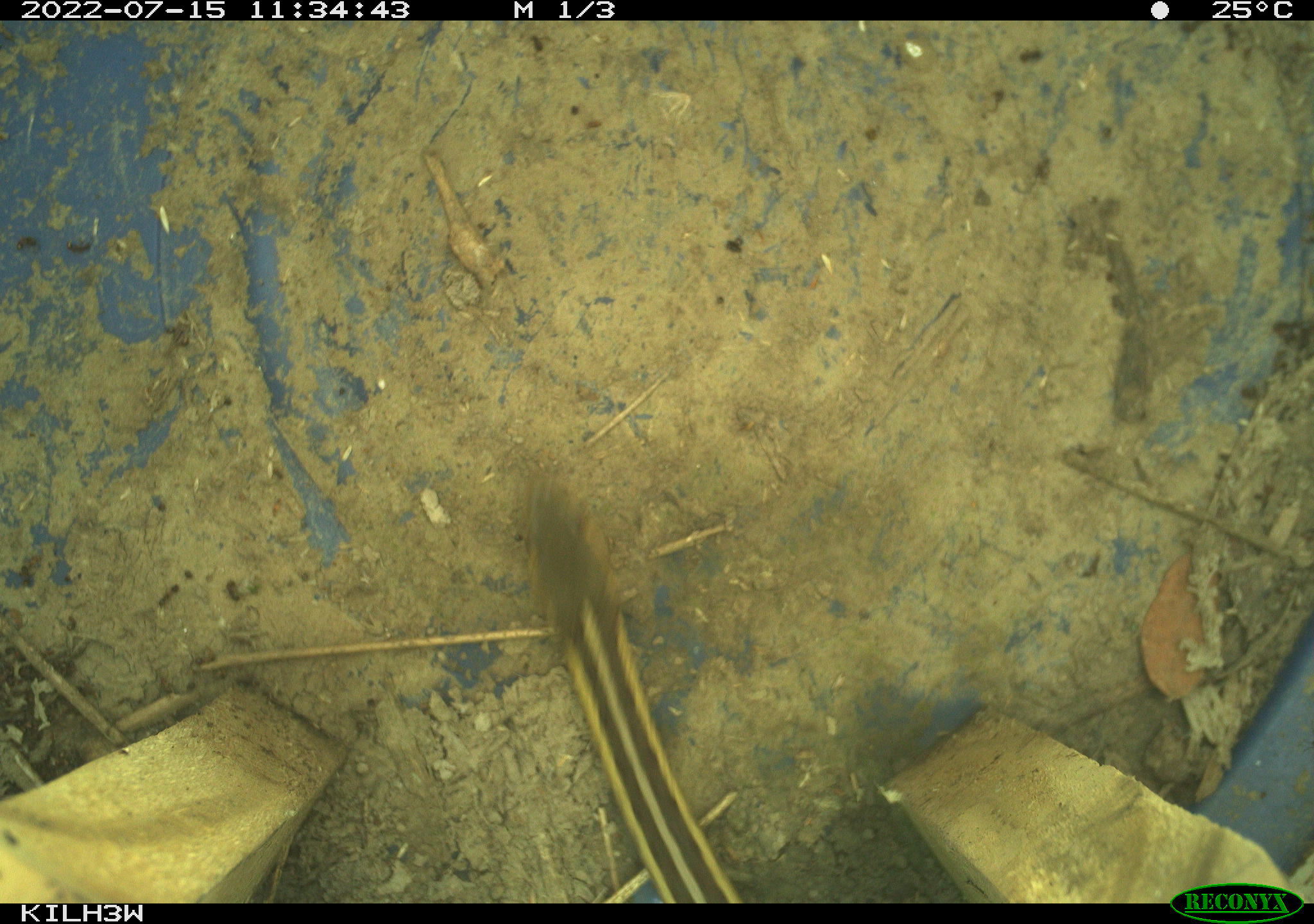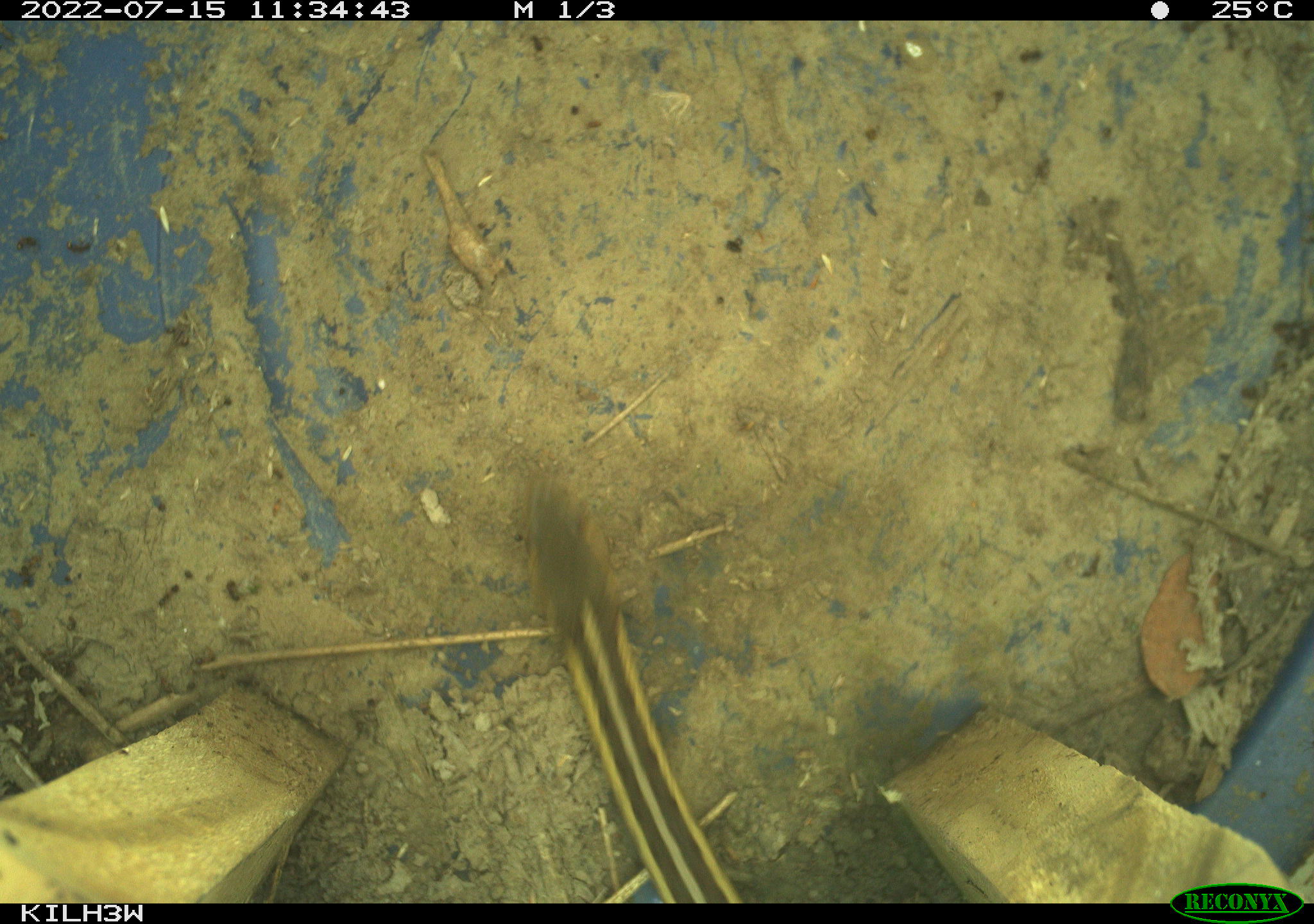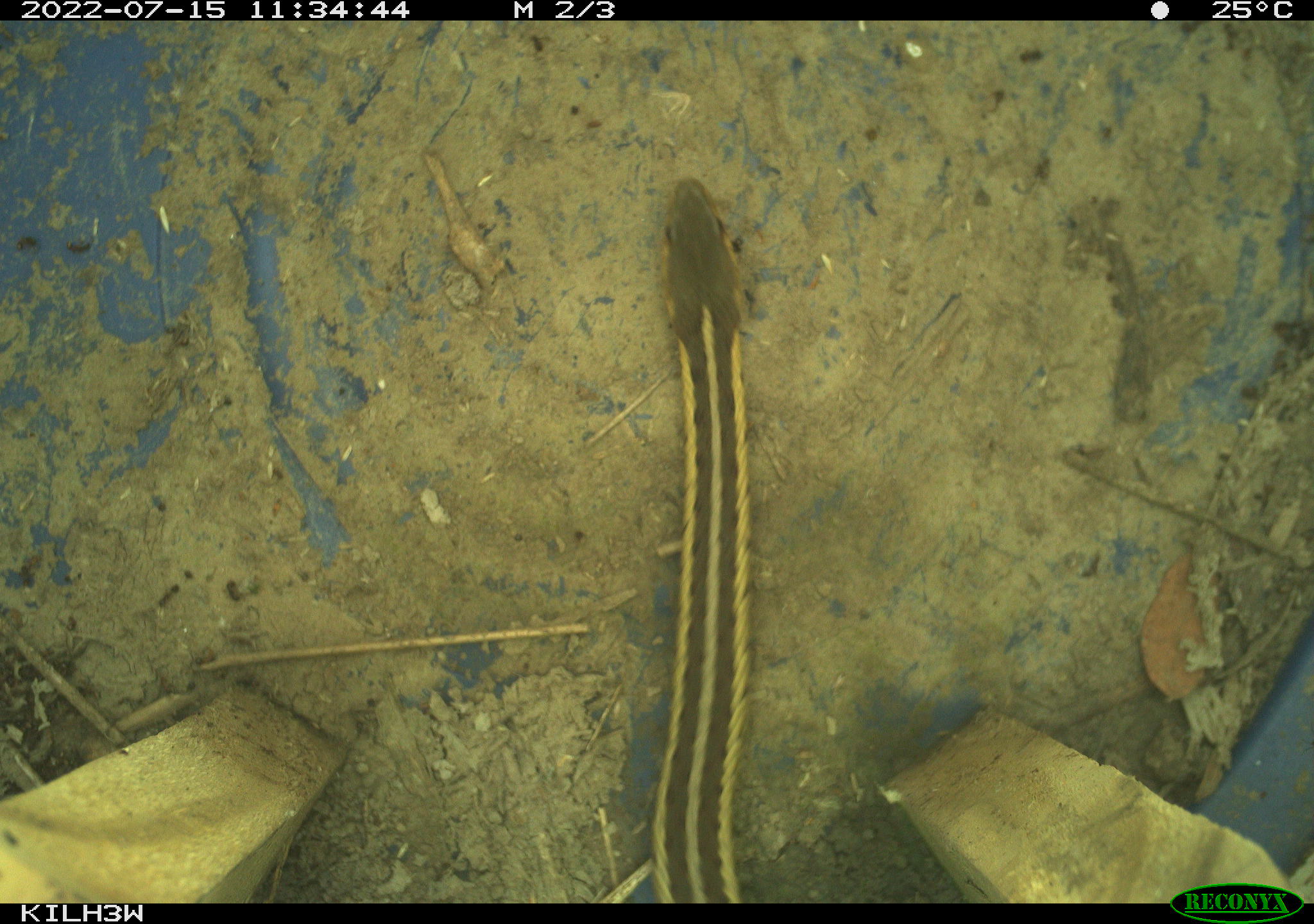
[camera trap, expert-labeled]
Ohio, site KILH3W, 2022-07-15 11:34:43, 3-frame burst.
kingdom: Animalia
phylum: Chordata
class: Reptilia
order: Squamata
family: Colubridae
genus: Thamnophis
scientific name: Thamnophis sirtalis sirtalis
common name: eastern gartersnake